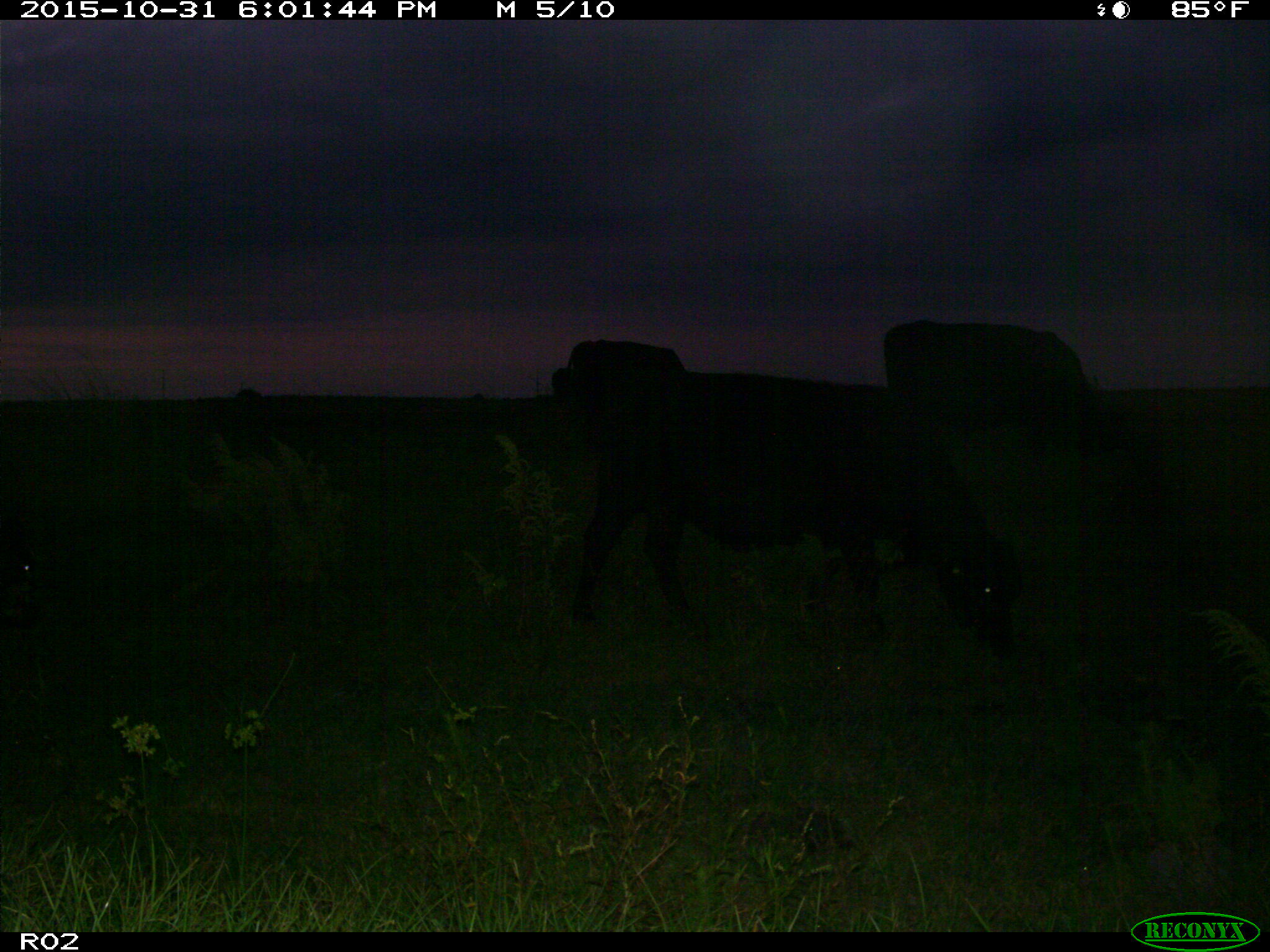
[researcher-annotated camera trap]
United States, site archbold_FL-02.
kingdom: Animalia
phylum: Chordata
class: Mammalia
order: Artiodactyla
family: Bovidae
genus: Bos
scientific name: Bos taurus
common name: domestic cow